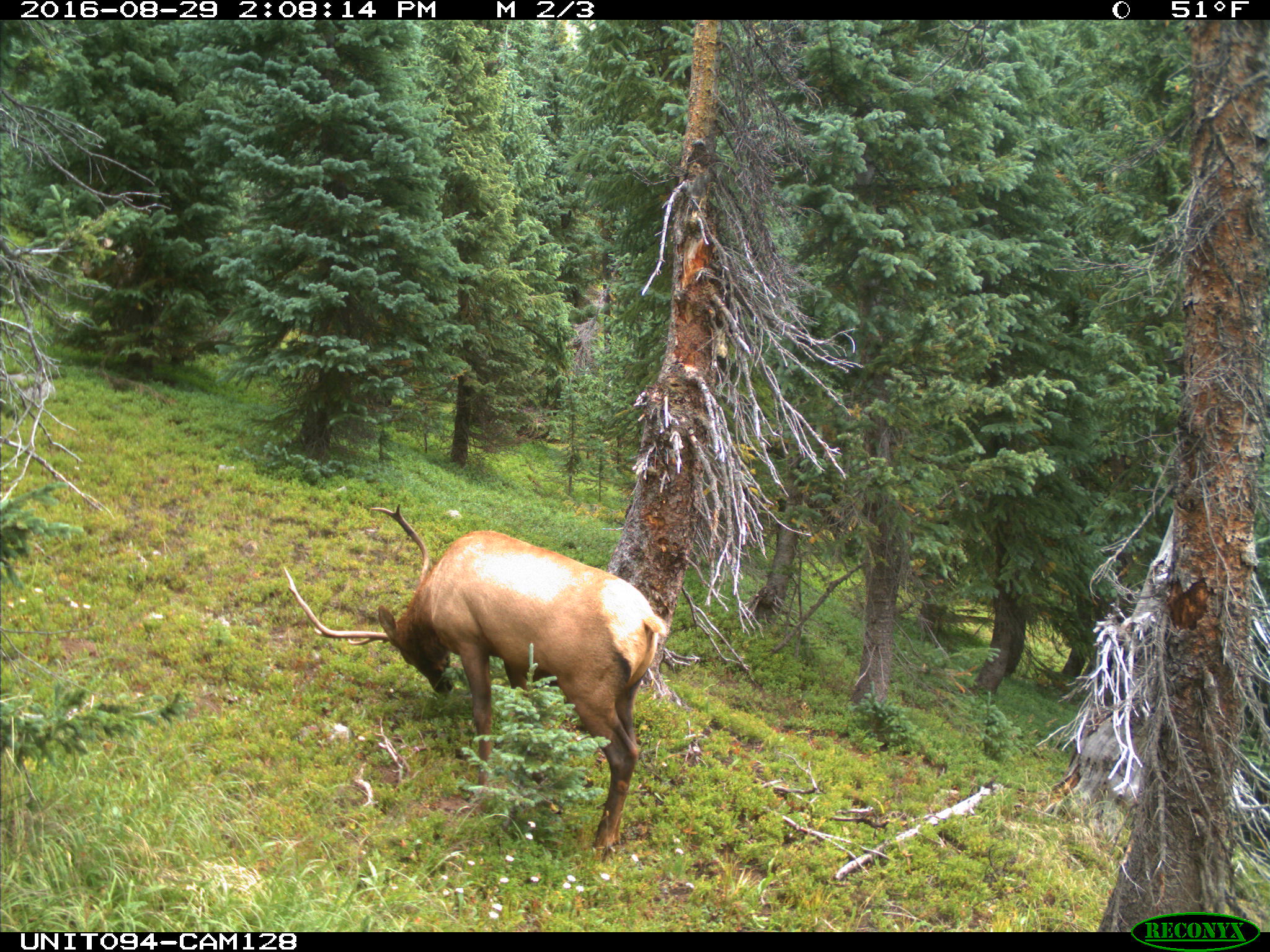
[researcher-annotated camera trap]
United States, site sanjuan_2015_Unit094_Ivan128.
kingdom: Animalia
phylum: Chordata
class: Mammalia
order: Artiodactyla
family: Cervidae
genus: Cervus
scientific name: Cervus elaphus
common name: red deer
Cervus elaphus (red deer).